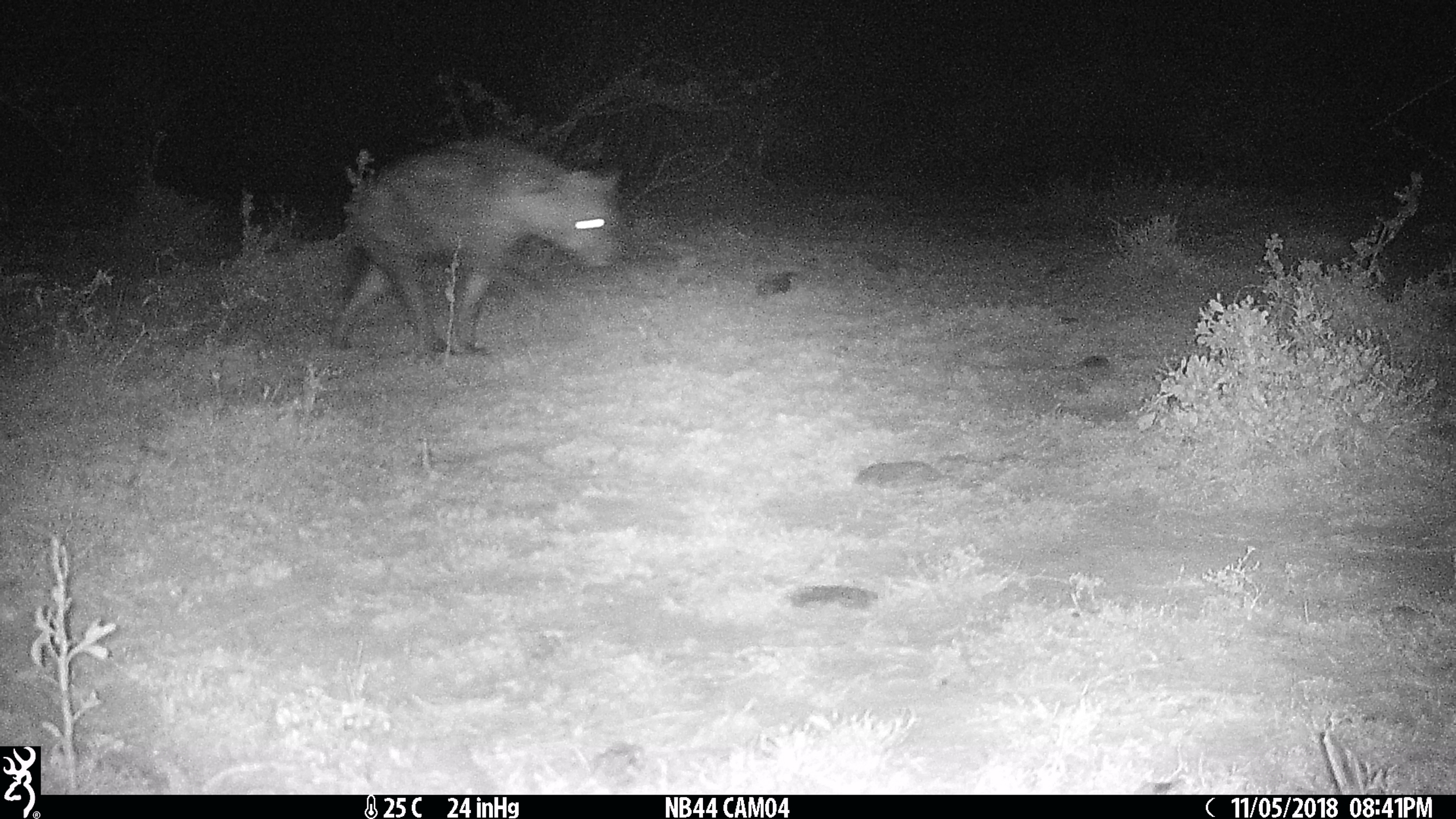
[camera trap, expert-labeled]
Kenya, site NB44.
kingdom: Animalia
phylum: Chordata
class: Mammalia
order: Carnivora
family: Hyaenidae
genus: Crocuta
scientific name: Crocuta crocuta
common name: spotted hyena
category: hyena spotted